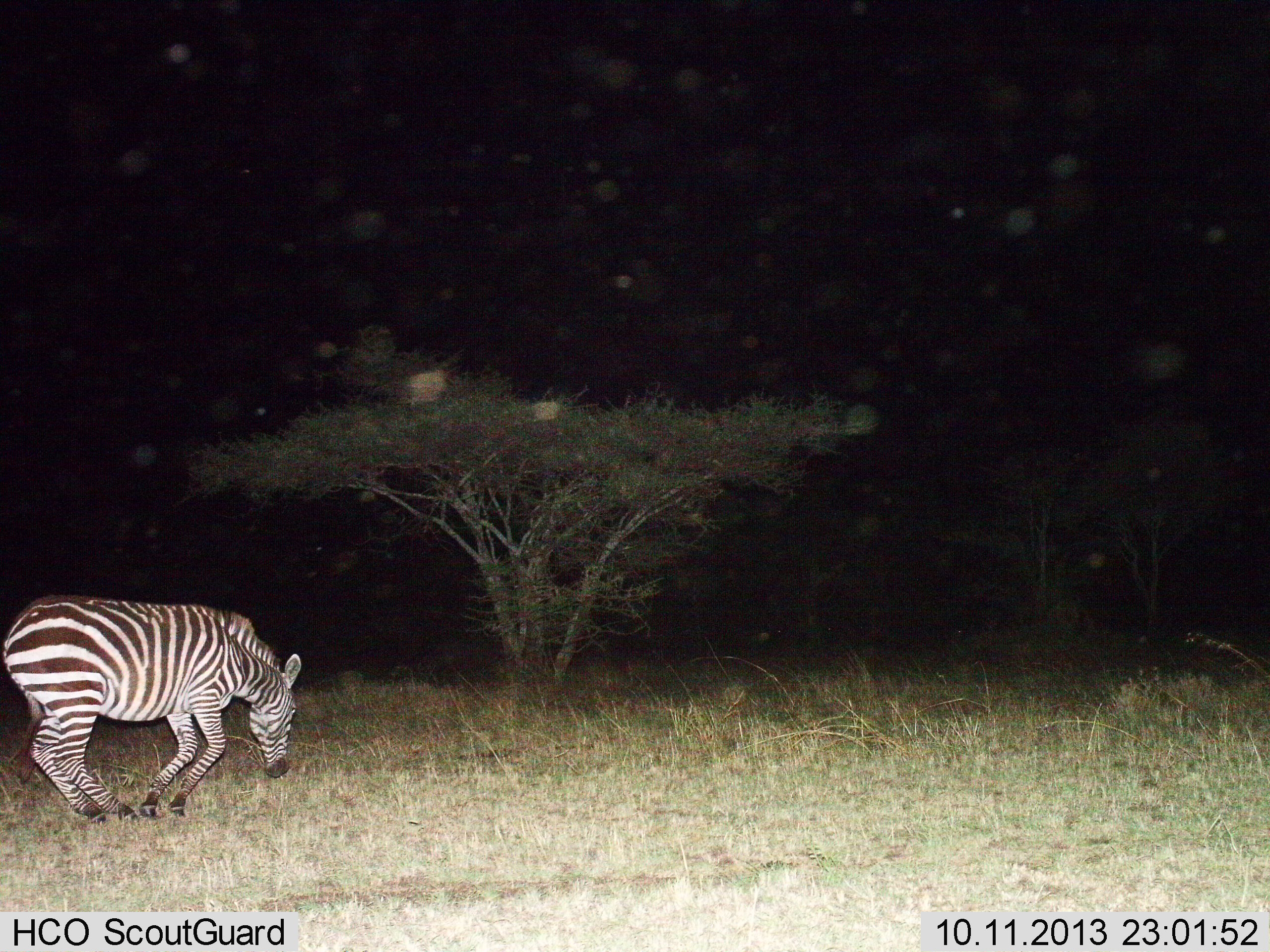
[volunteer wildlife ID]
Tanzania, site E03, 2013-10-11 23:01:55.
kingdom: Animalia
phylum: Chordata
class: Mammalia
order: Perissodactyla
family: Equidae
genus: Equus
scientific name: Equus quagga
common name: plains zebra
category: zebra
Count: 1.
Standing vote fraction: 10%.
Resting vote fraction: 10%.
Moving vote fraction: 50%.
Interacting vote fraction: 0%.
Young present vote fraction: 0%.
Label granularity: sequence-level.